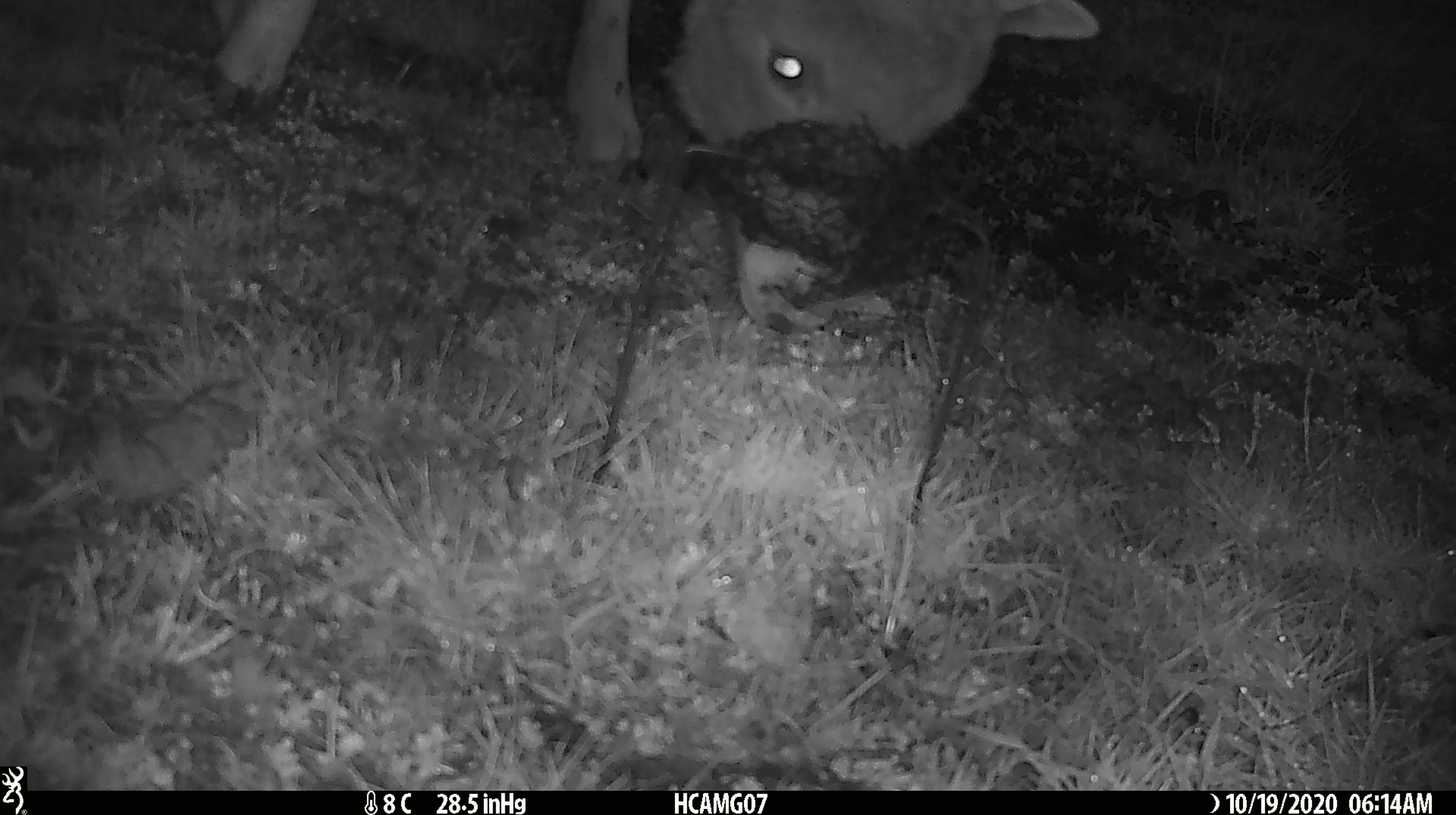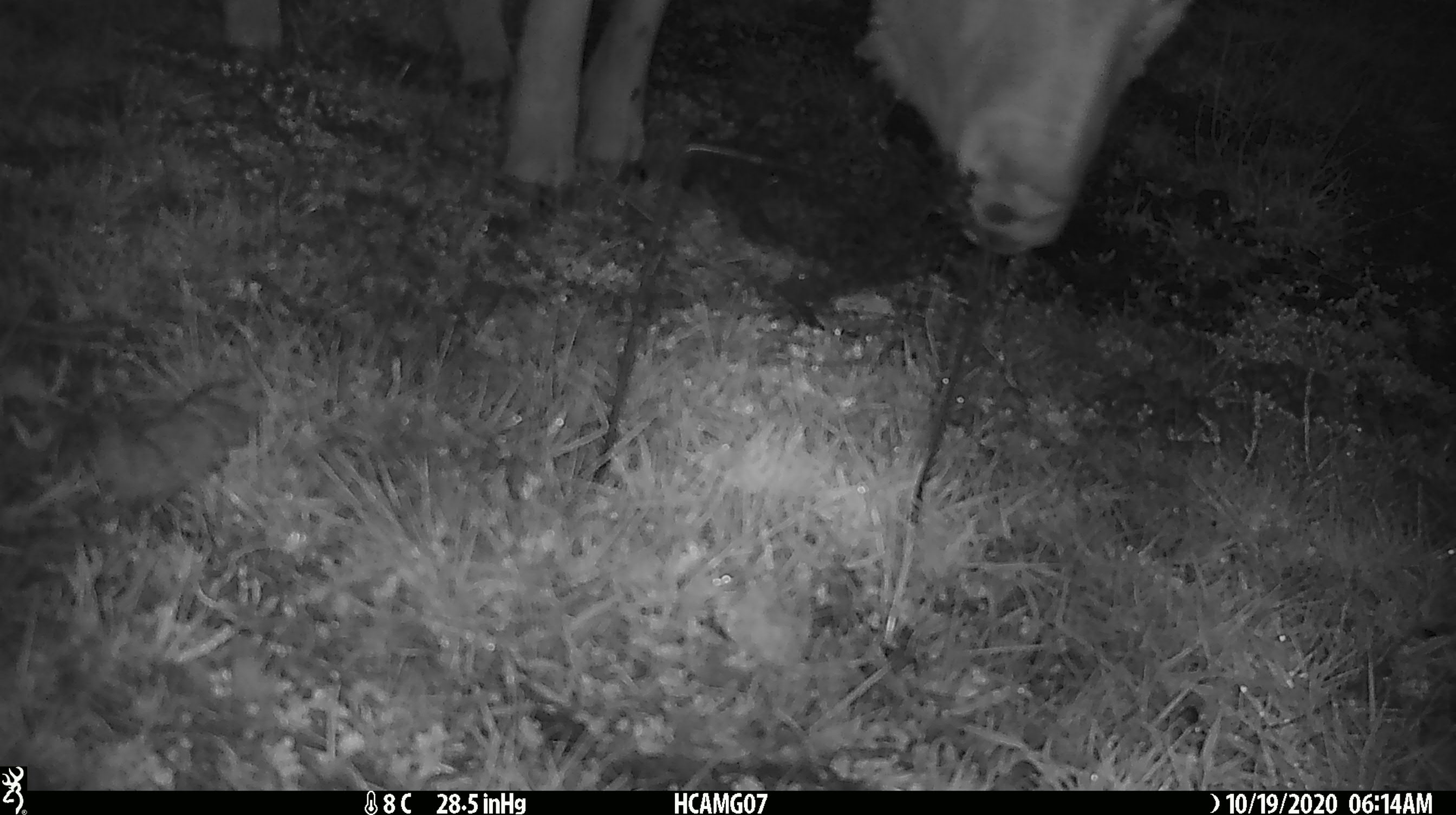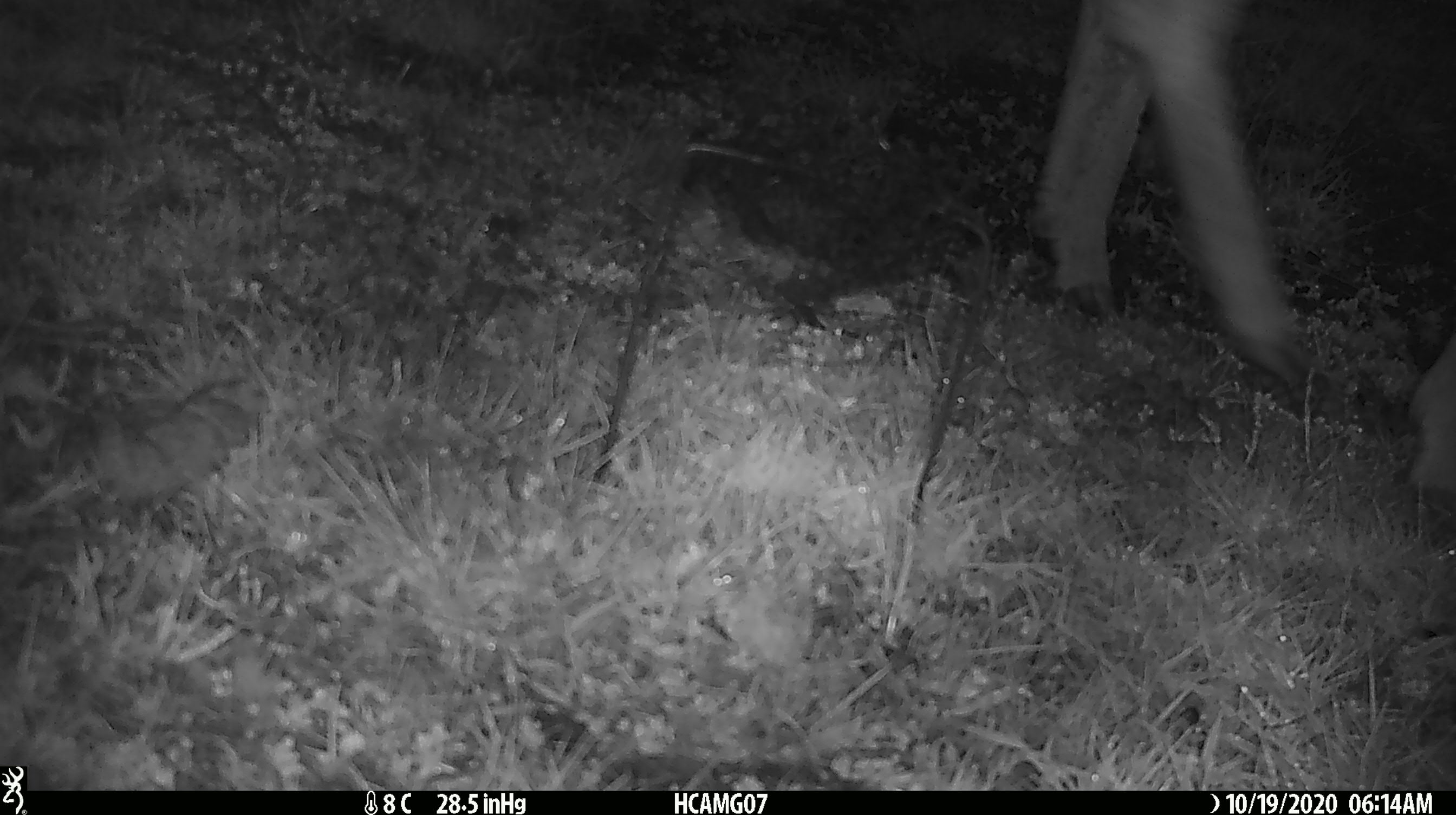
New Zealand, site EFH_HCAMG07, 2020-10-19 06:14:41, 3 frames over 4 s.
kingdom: Animalia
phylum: Chordata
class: Mammalia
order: Artiodactyla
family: Bovidae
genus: Ovis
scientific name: Ovis aries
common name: domestic sheep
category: sheep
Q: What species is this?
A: Sheep (domestic sheep) (Ovis aries).